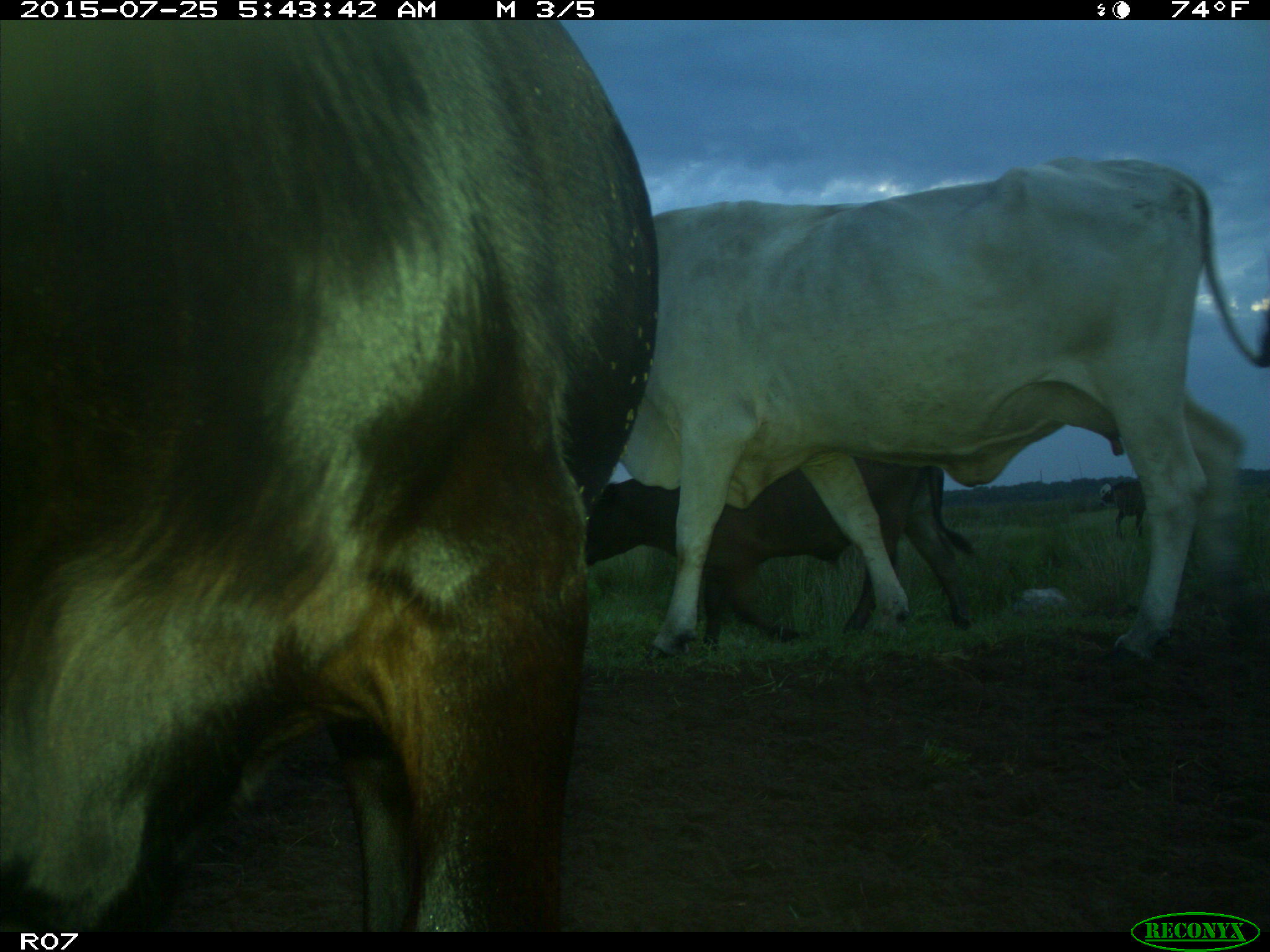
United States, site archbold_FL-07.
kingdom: Animalia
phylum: Chordata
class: Mammalia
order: Artiodactyla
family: Bovidae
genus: Bos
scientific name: Bos taurus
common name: domestic cow